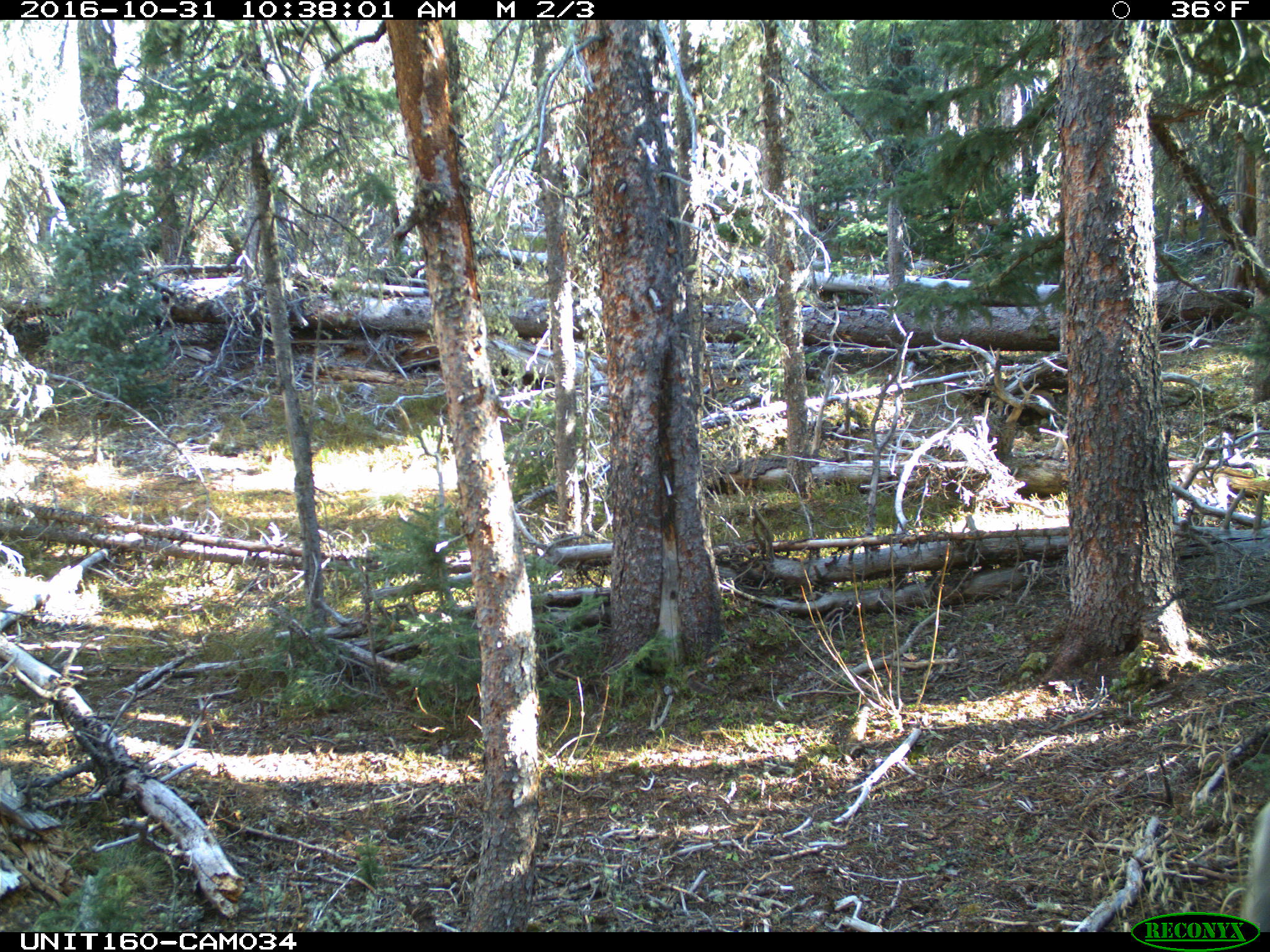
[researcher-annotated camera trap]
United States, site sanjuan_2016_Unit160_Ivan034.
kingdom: Animalia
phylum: Chordata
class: Mammalia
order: Artiodactyla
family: Cervidae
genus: Alces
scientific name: Alces alces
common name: moose